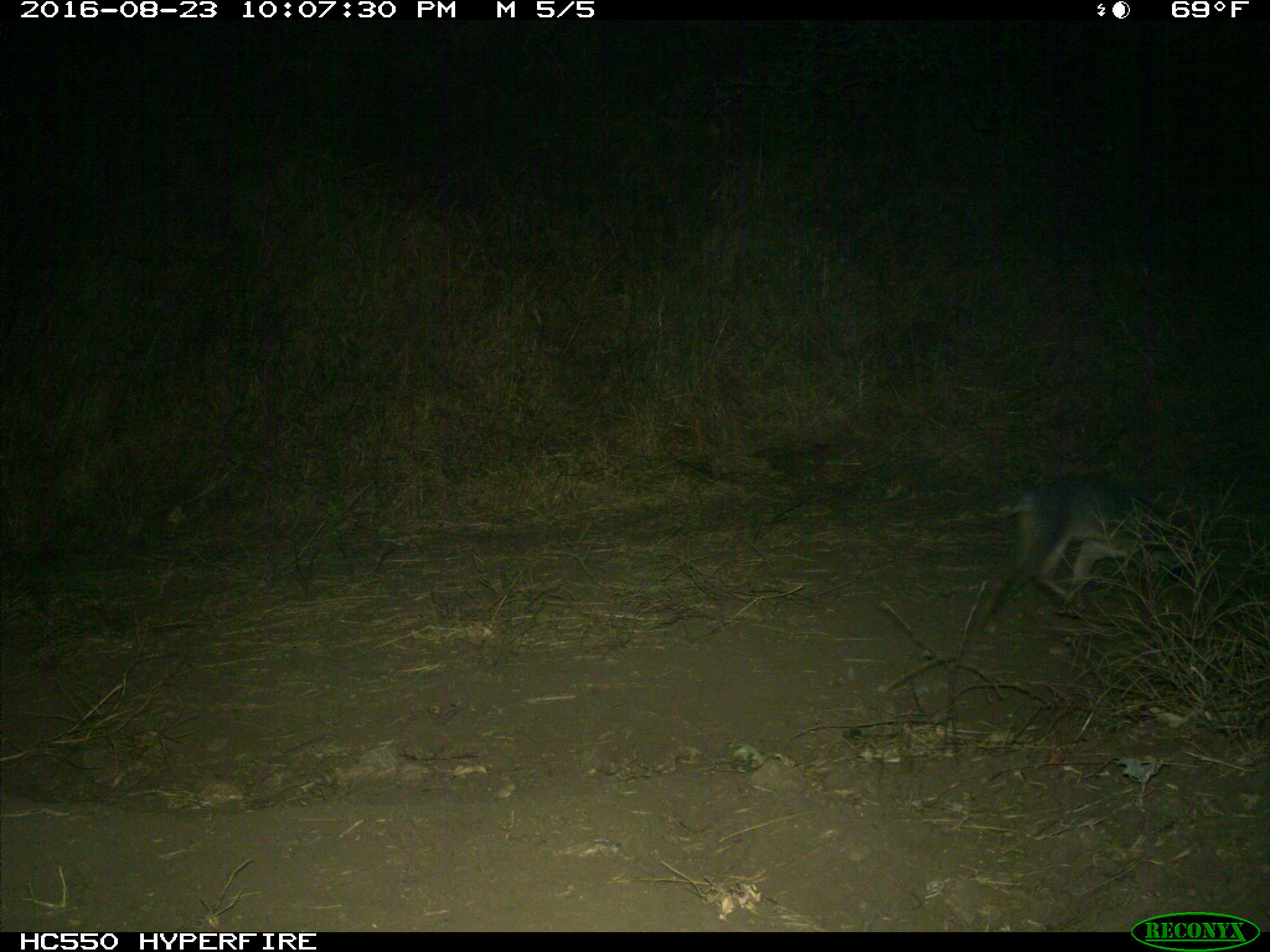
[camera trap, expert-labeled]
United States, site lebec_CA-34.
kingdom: Animalia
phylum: Chordata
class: Mammalia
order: Carnivora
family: Canidae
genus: Urocyon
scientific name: Urocyon cinereoargenteus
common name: gray fox